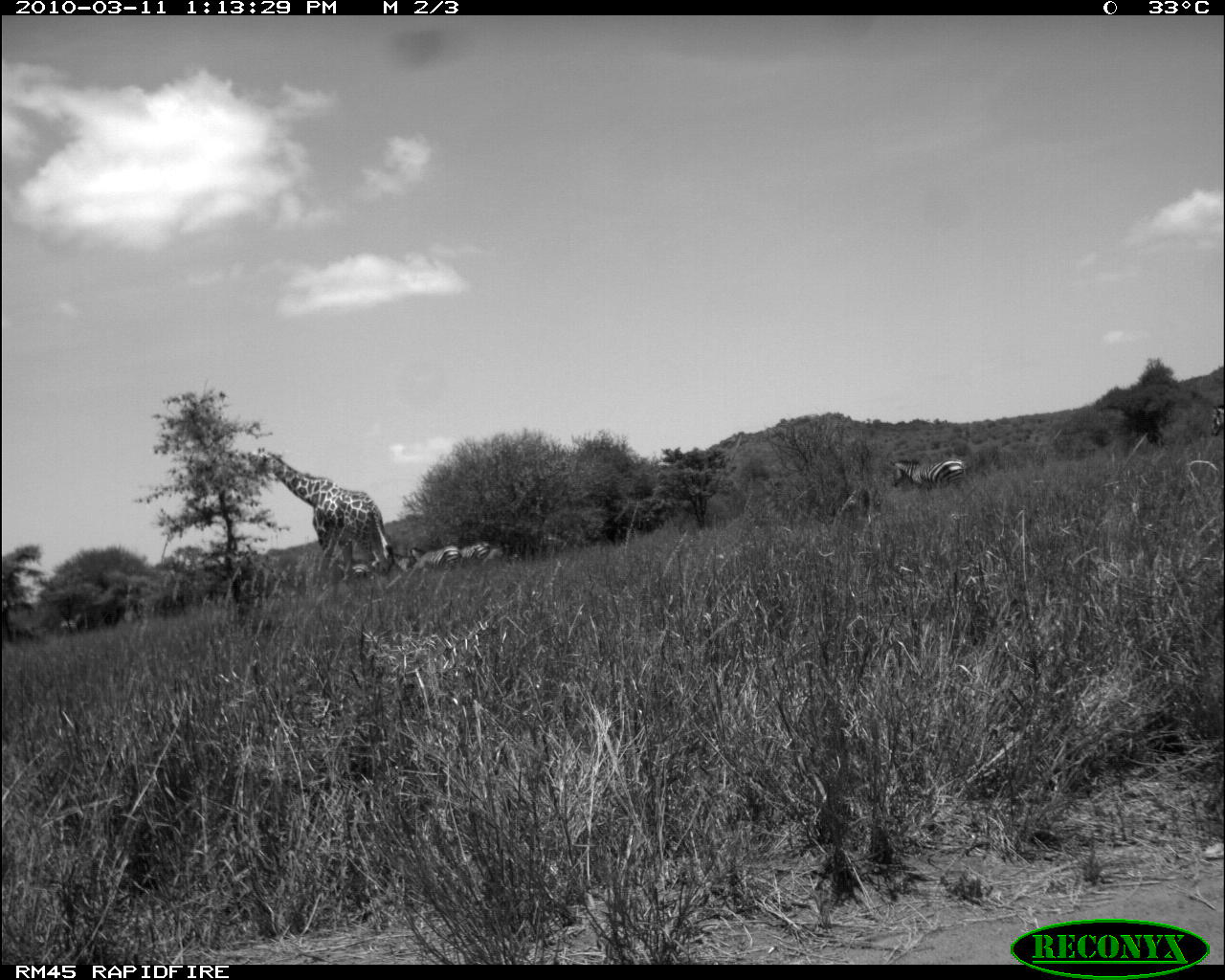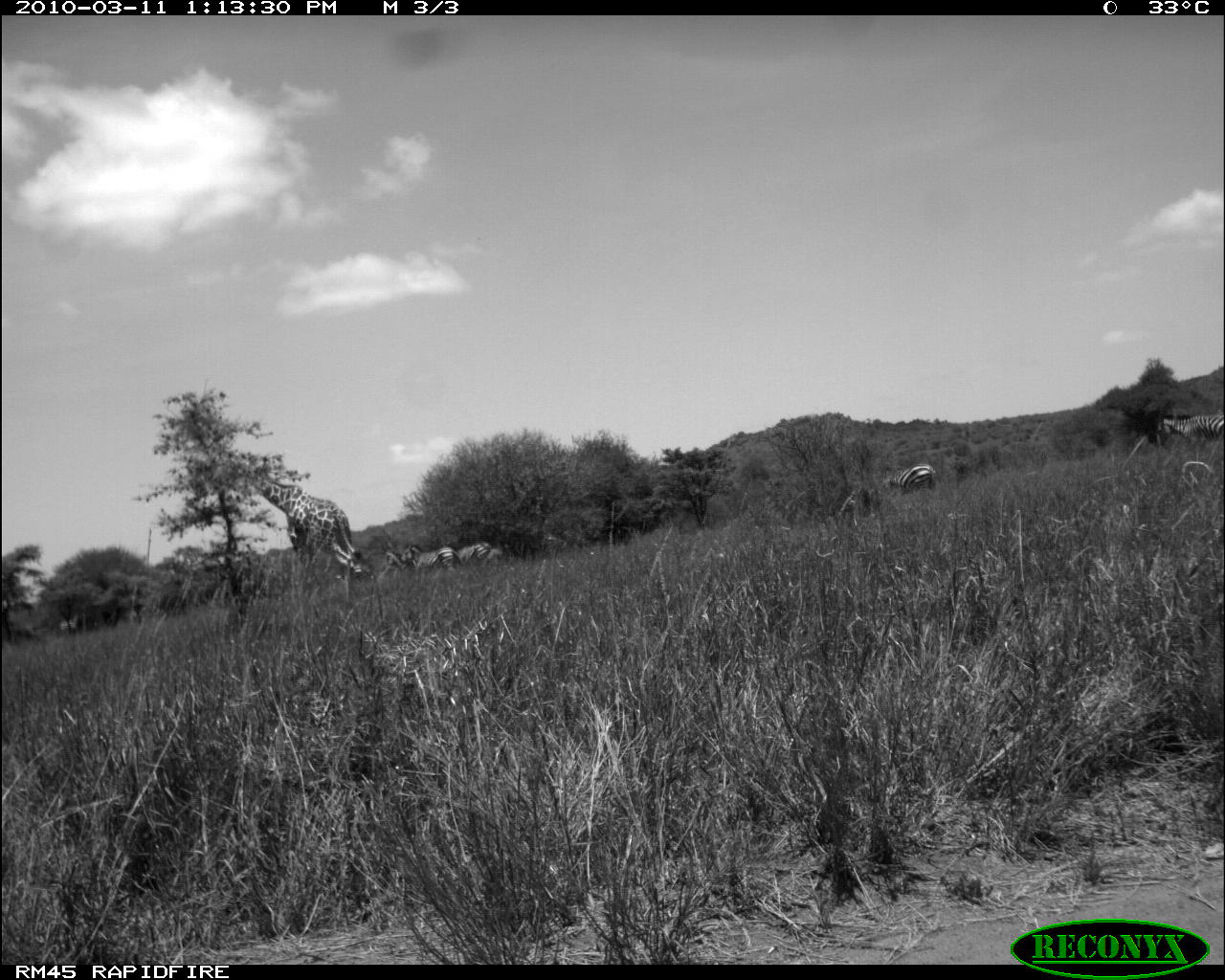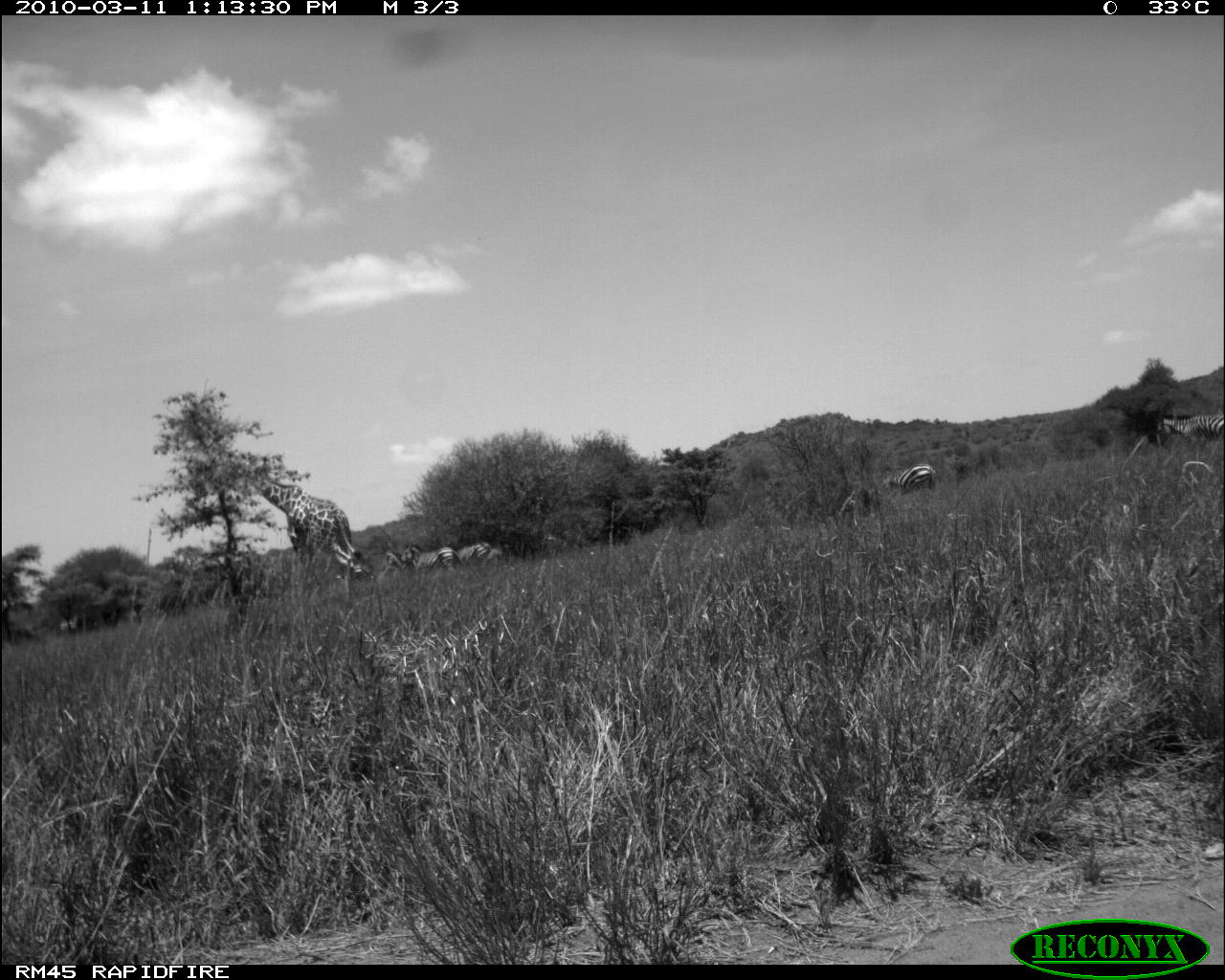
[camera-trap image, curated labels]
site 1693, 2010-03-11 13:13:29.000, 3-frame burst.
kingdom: Animalia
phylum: Chordata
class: Mammalia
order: Perissodactyla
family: Equidae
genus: Equus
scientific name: Equus quagga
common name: plains zebra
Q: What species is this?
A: Equus quagga (plains zebra).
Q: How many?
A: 4.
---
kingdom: Animalia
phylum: Chordata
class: Mammalia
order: Artiodactyla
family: Giraffidae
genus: Giraffa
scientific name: Giraffa camelopardalis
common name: giraffe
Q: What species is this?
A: Giraffa camelopardalis (giraffe).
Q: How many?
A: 1.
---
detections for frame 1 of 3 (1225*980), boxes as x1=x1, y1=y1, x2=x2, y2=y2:
equus quagga: x1=254, y1=446, x2=395, y2=578; x1=890, y1=458, x2=968, y2=504; x1=410, y1=546, x2=462, y2=579; x1=459, y1=542, x2=495, y2=567; x1=1208, y1=404, x2=1223, y2=436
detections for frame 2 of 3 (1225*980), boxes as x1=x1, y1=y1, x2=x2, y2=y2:
giraffa camelopardalis: x1=238, y1=451, x2=366, y2=600; x1=1157, y1=412, x2=1225, y2=449; x1=400, y1=545, x2=460, y2=583; x1=882, y1=464, x2=936, y2=495; x1=456, y1=543, x2=502, y2=575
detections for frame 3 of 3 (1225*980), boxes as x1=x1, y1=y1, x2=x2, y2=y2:
equus quagga: x1=238, y1=467, x2=361, y2=596; x1=1156, y1=413, x2=1225, y2=454; x1=402, y1=544, x2=463, y2=584; x1=884, y1=464, x2=938, y2=500; x1=455, y1=543, x2=494, y2=573